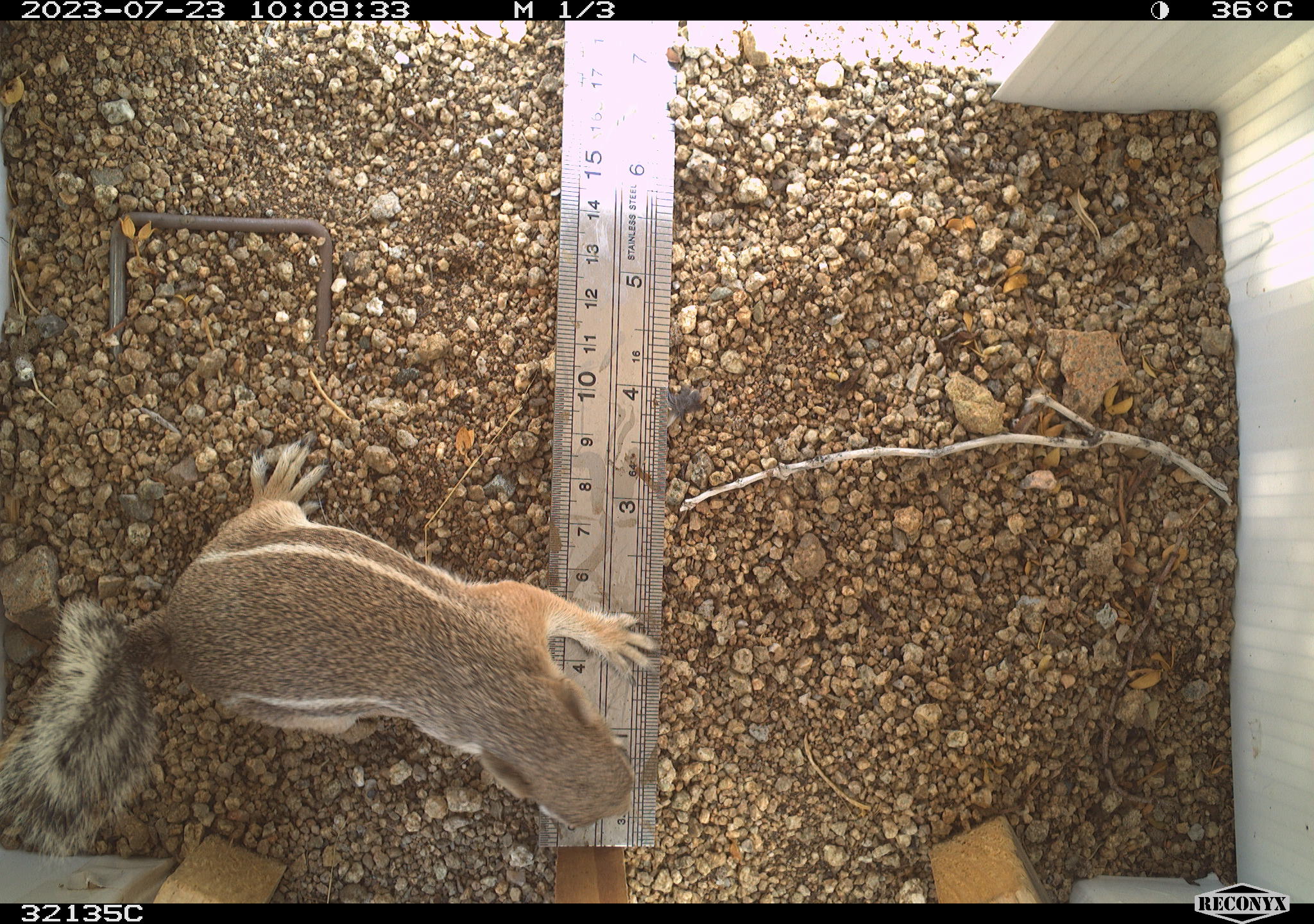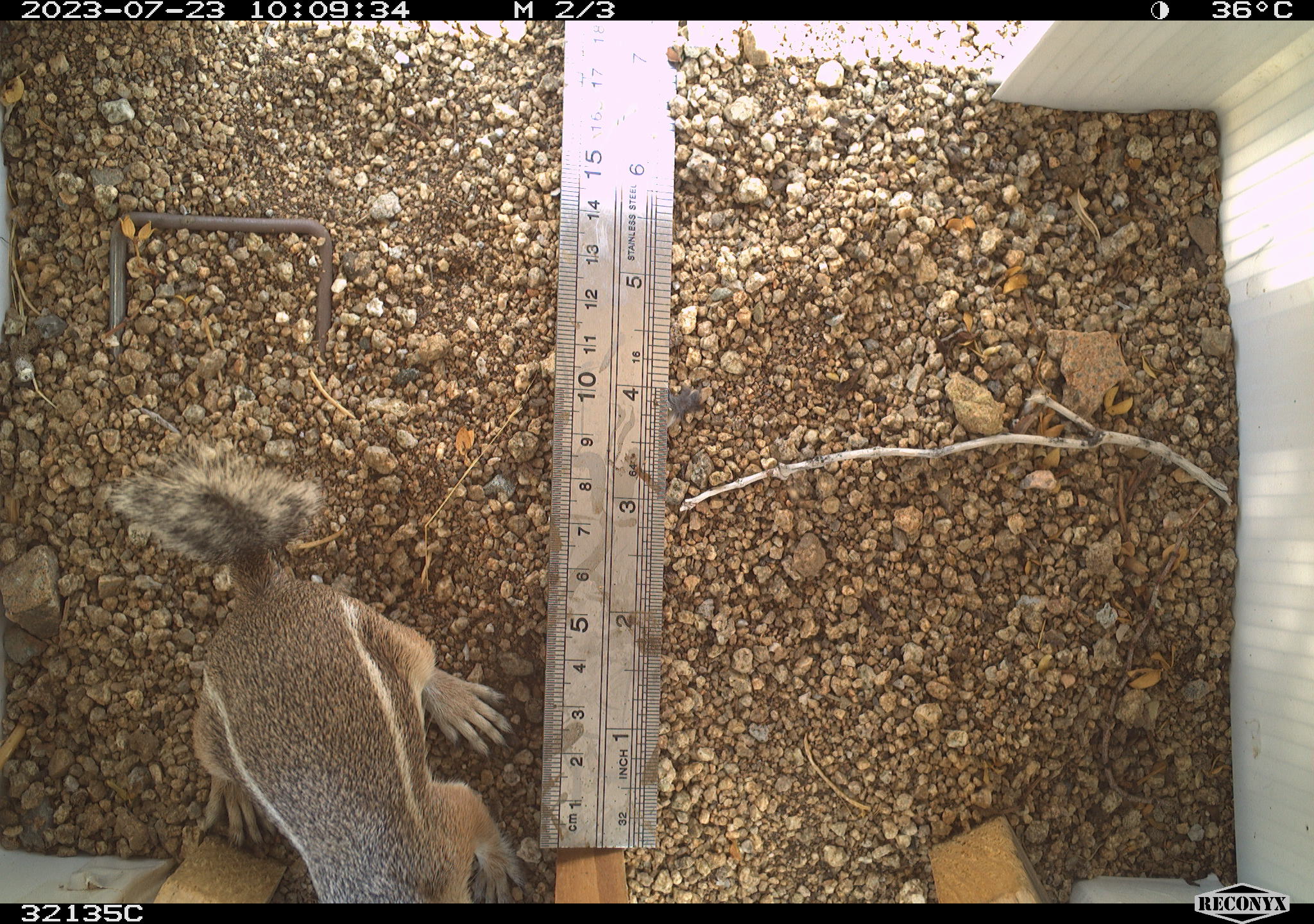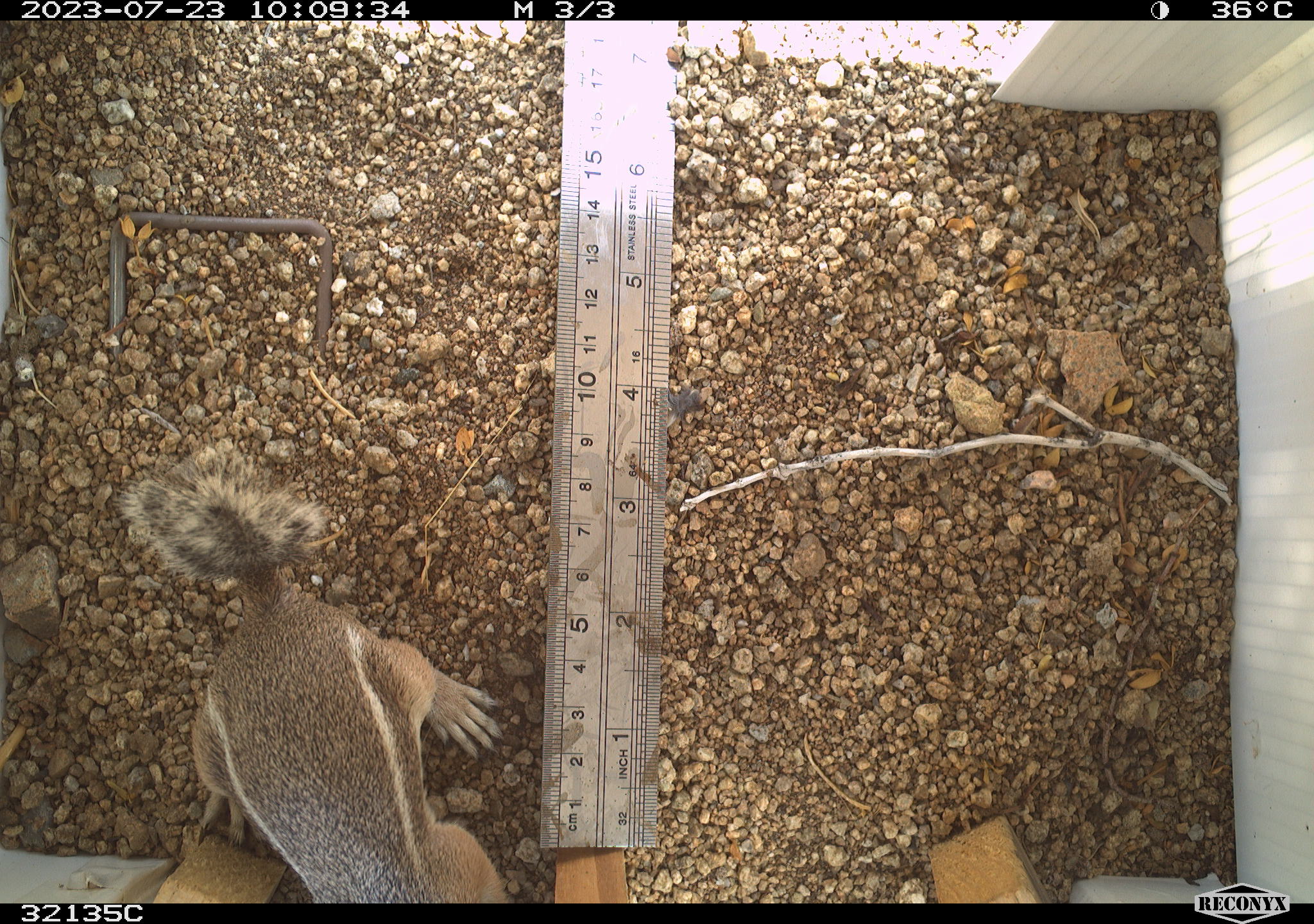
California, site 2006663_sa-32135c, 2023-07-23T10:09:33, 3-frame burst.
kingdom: Animalia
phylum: Chordata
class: Mammalia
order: Rodentia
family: Sciuridae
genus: Ammospermophilus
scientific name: Ammospermophilus leucurus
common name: white-tailed antelope squirrel